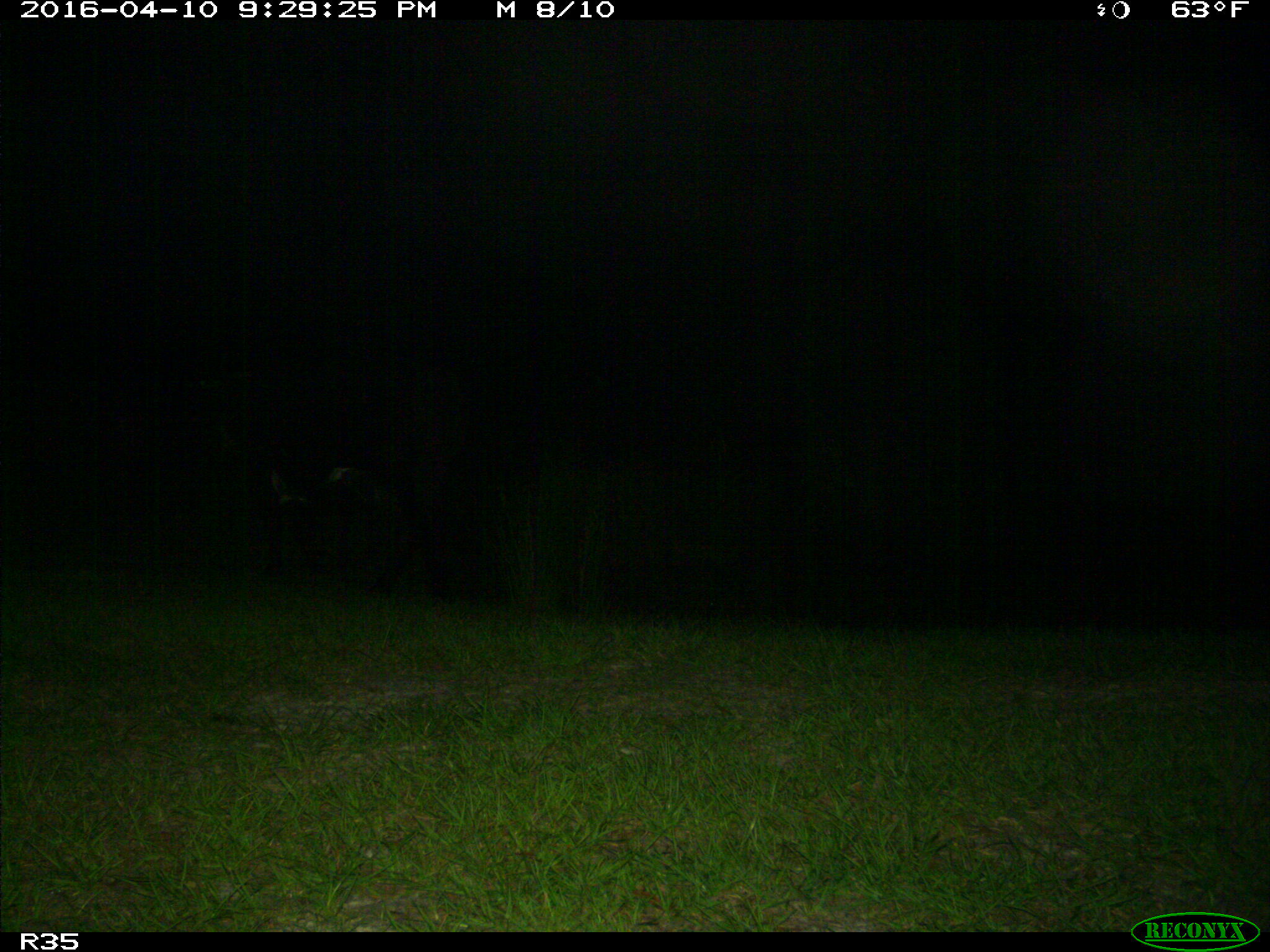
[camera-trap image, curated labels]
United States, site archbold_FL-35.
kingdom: Animalia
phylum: Chordata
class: Mammalia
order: Artiodactyla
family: Bovidae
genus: Bos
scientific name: Bos taurus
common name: domestic cow